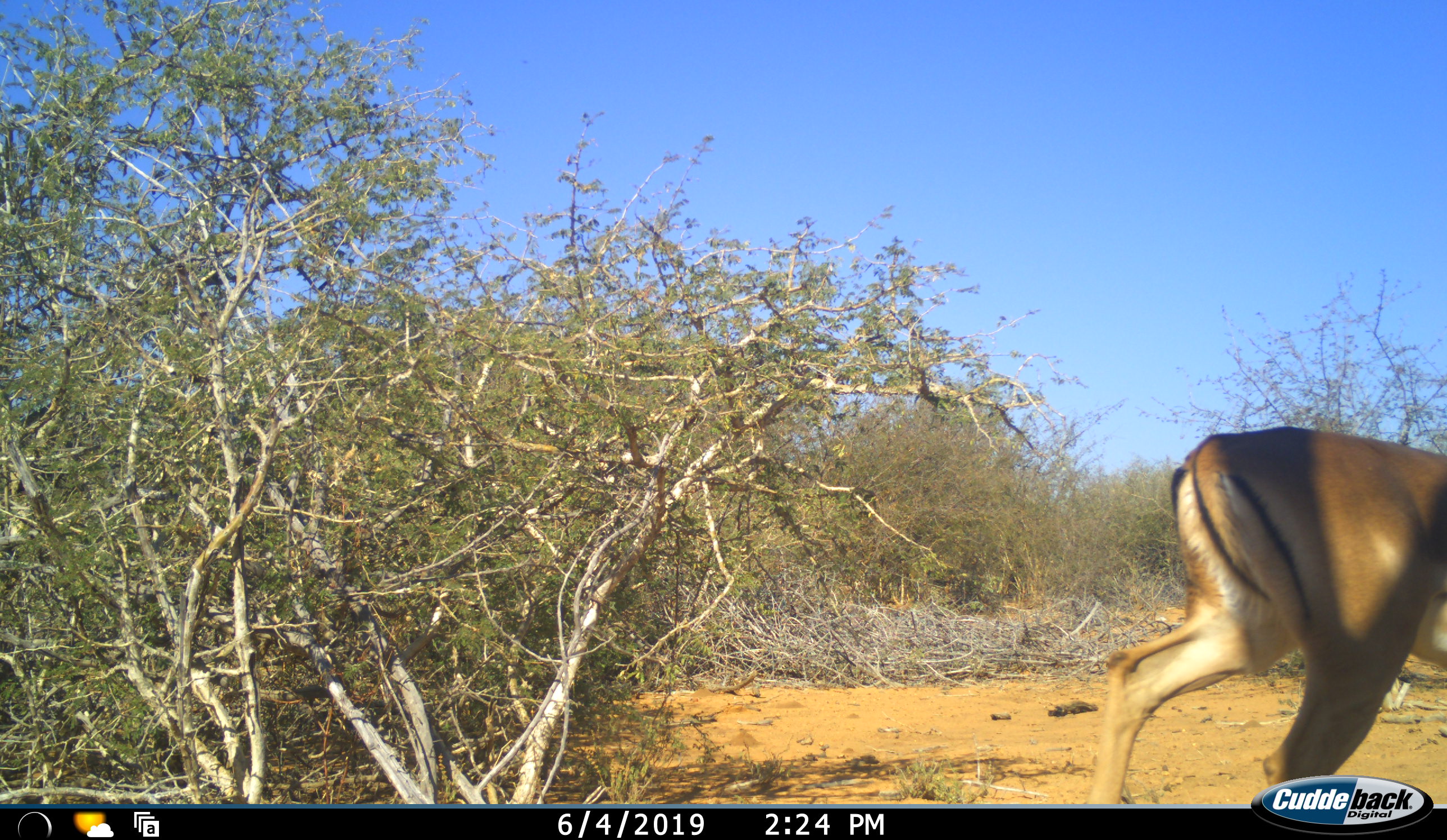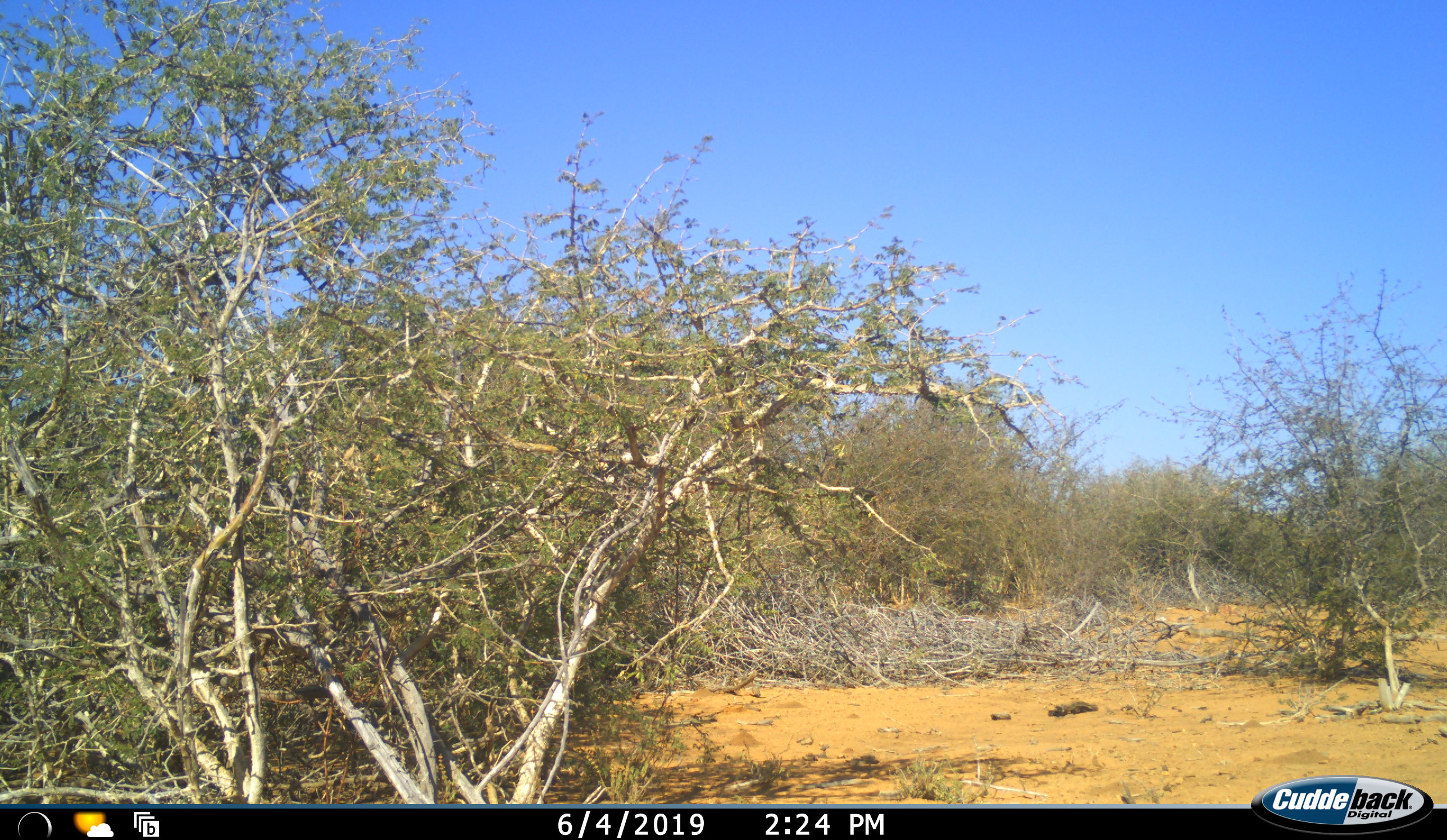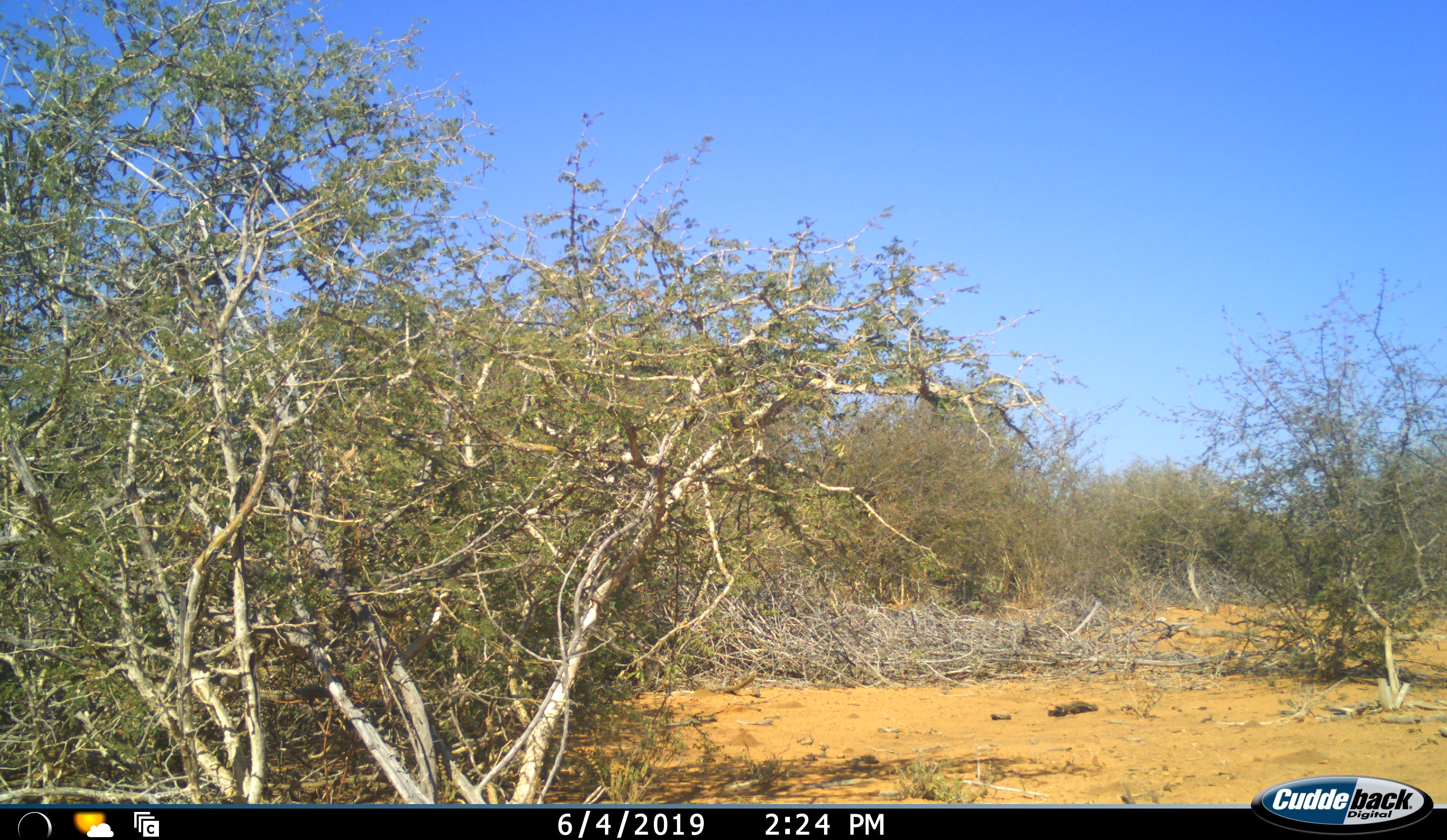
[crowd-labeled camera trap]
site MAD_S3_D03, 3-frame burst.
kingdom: Animalia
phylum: Chordata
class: Mammalia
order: Artiodactyla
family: Bovidae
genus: Aepyceros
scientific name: Aepyceros melampus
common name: impala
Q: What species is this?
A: Impala (Aepyceros melampus).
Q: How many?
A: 1.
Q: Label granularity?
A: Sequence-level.